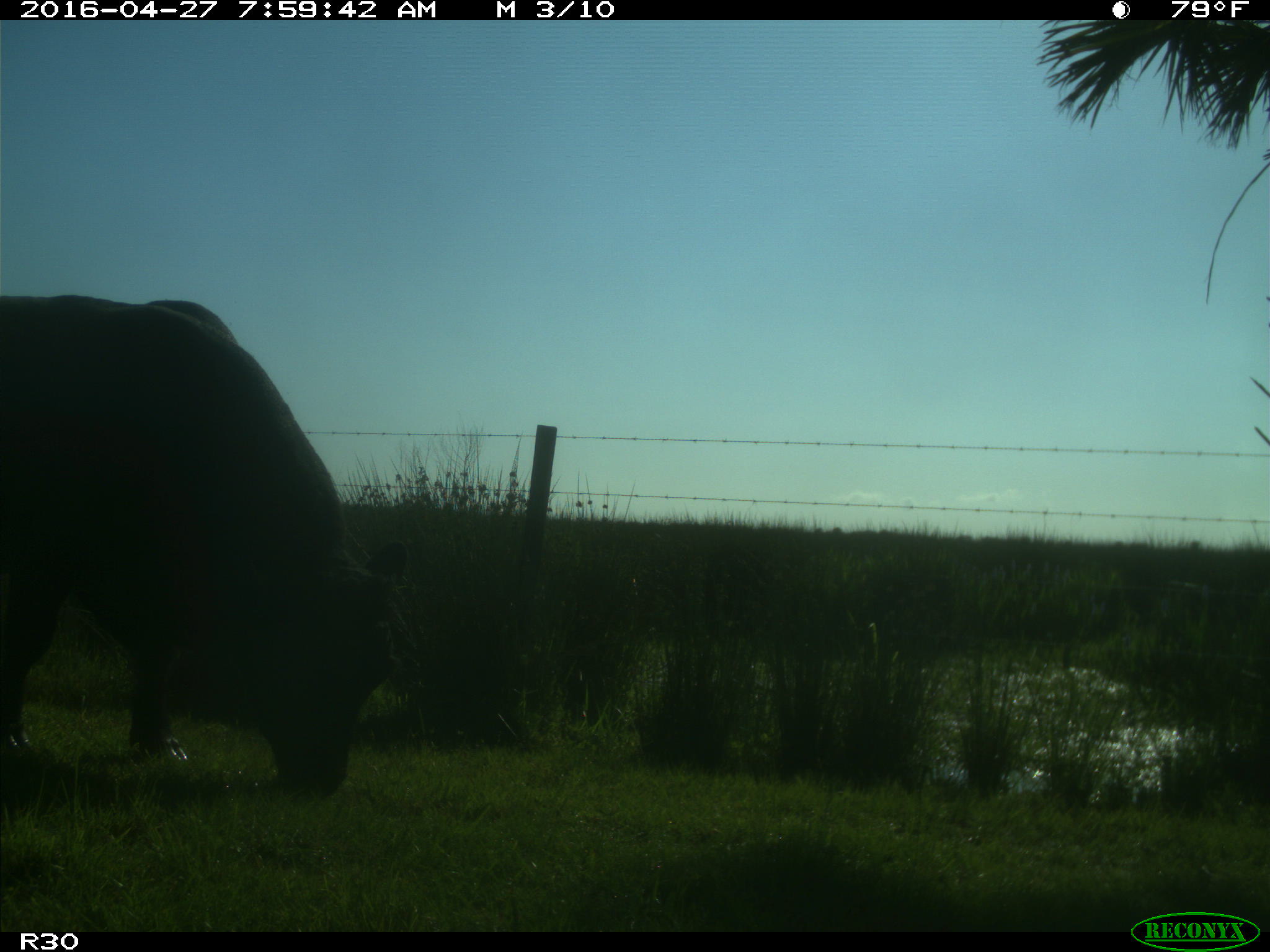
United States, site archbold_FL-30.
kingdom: Animalia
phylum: Chordata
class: Mammalia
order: Artiodactyla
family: Bovidae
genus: Bos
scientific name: Bos taurus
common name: domestic cow